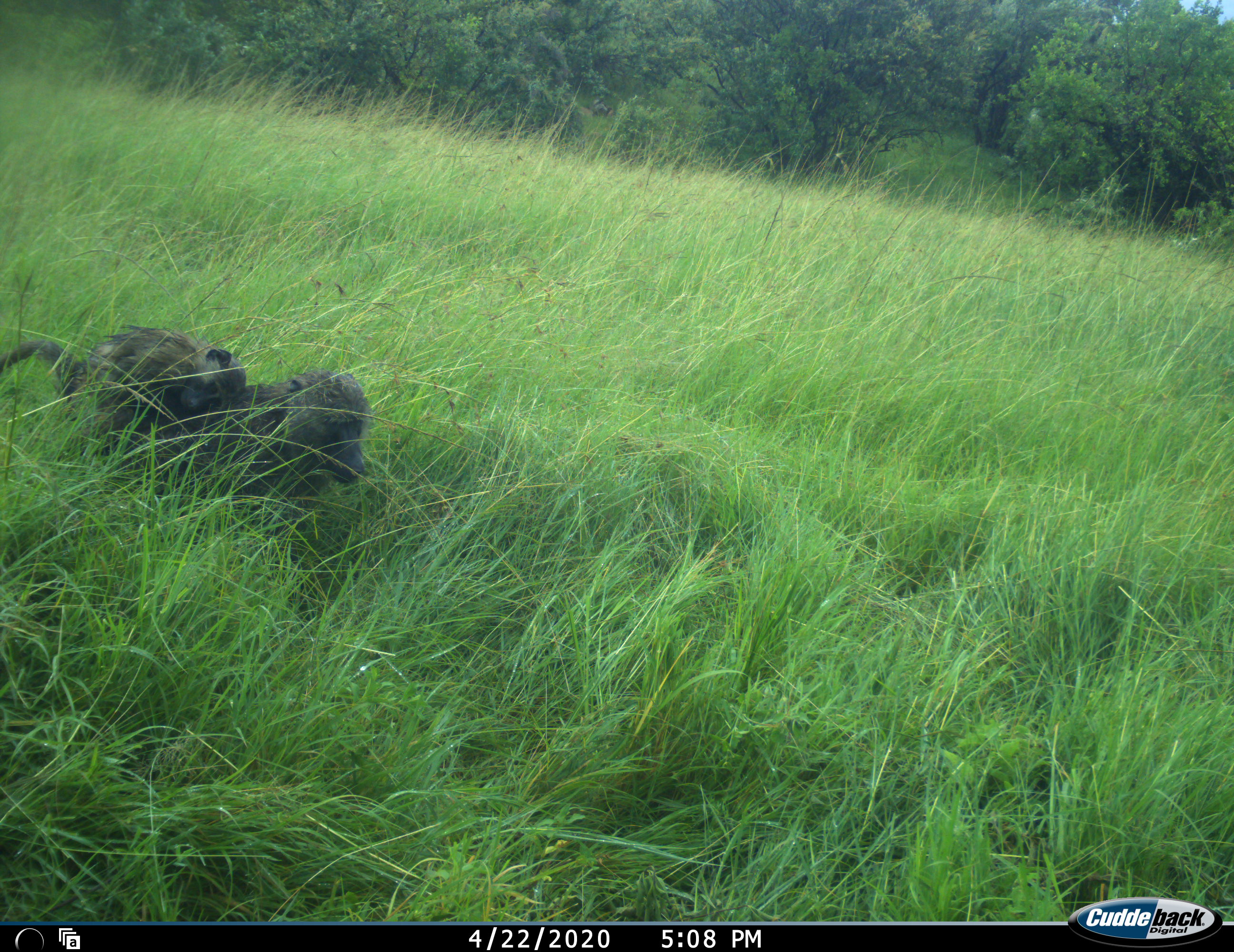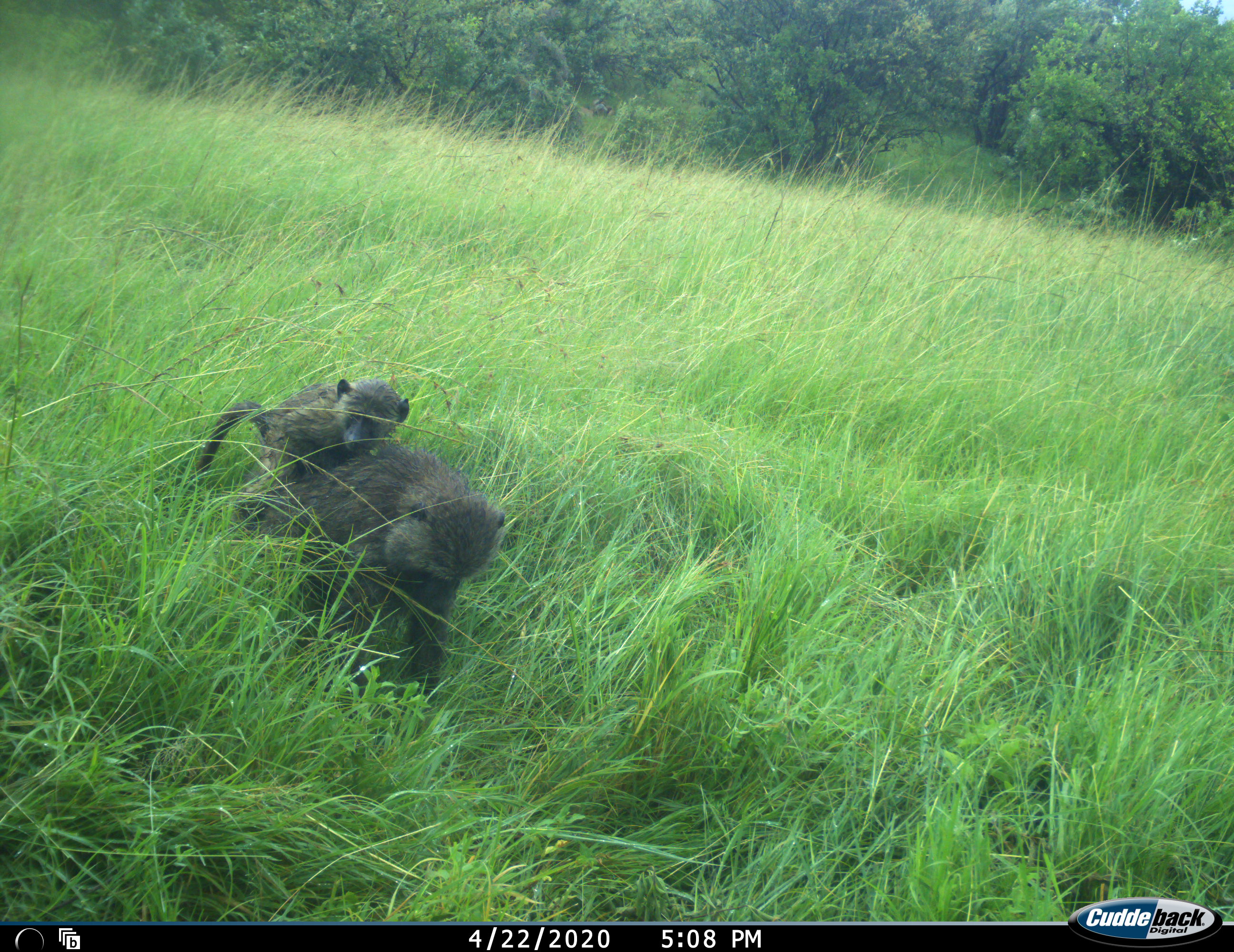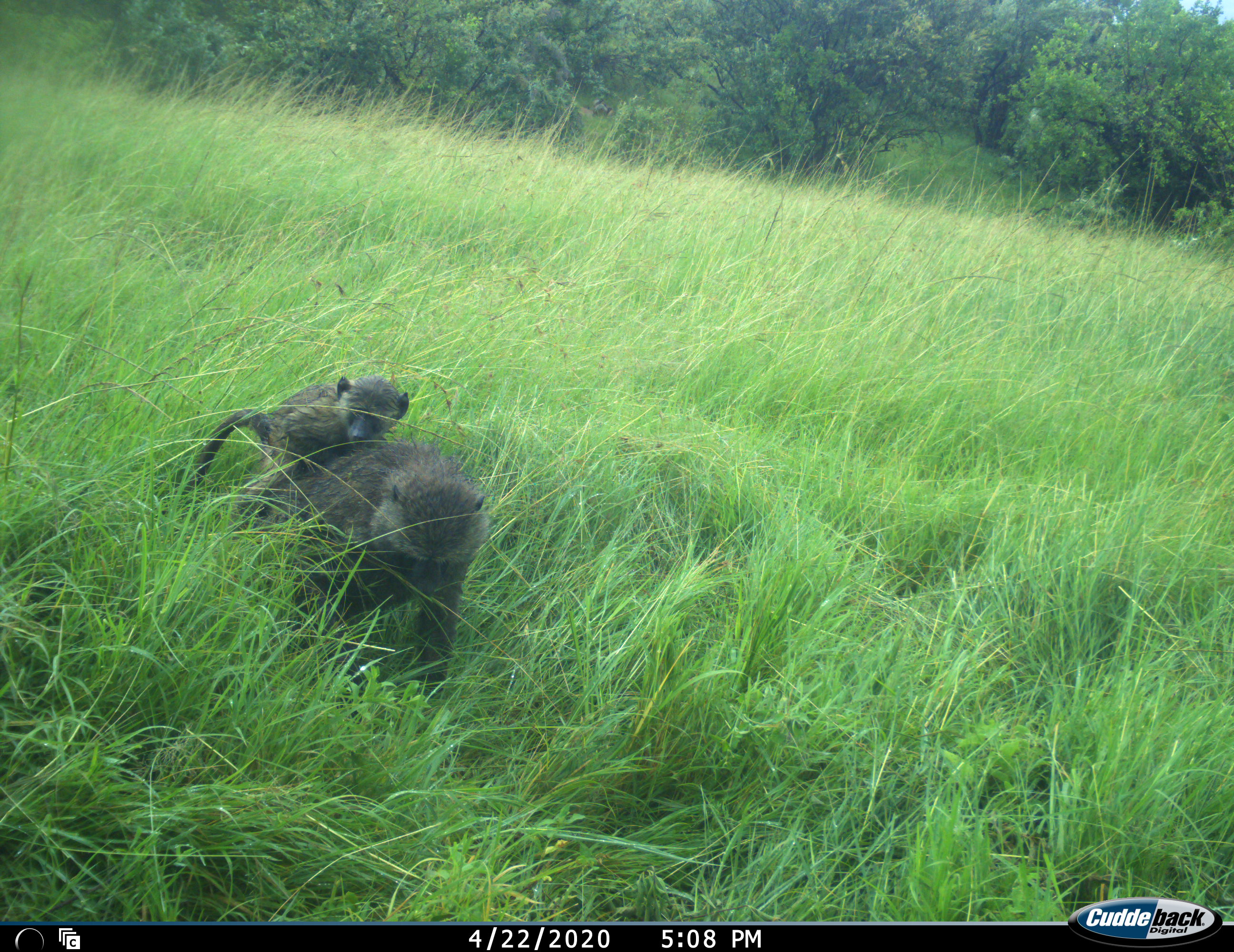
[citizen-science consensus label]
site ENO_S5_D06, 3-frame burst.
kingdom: Animalia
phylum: Chordata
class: Mammalia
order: Primates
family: Cercopithecidae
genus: Papio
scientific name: Papio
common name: baboon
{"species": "baboon (Papio)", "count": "2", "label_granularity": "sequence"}